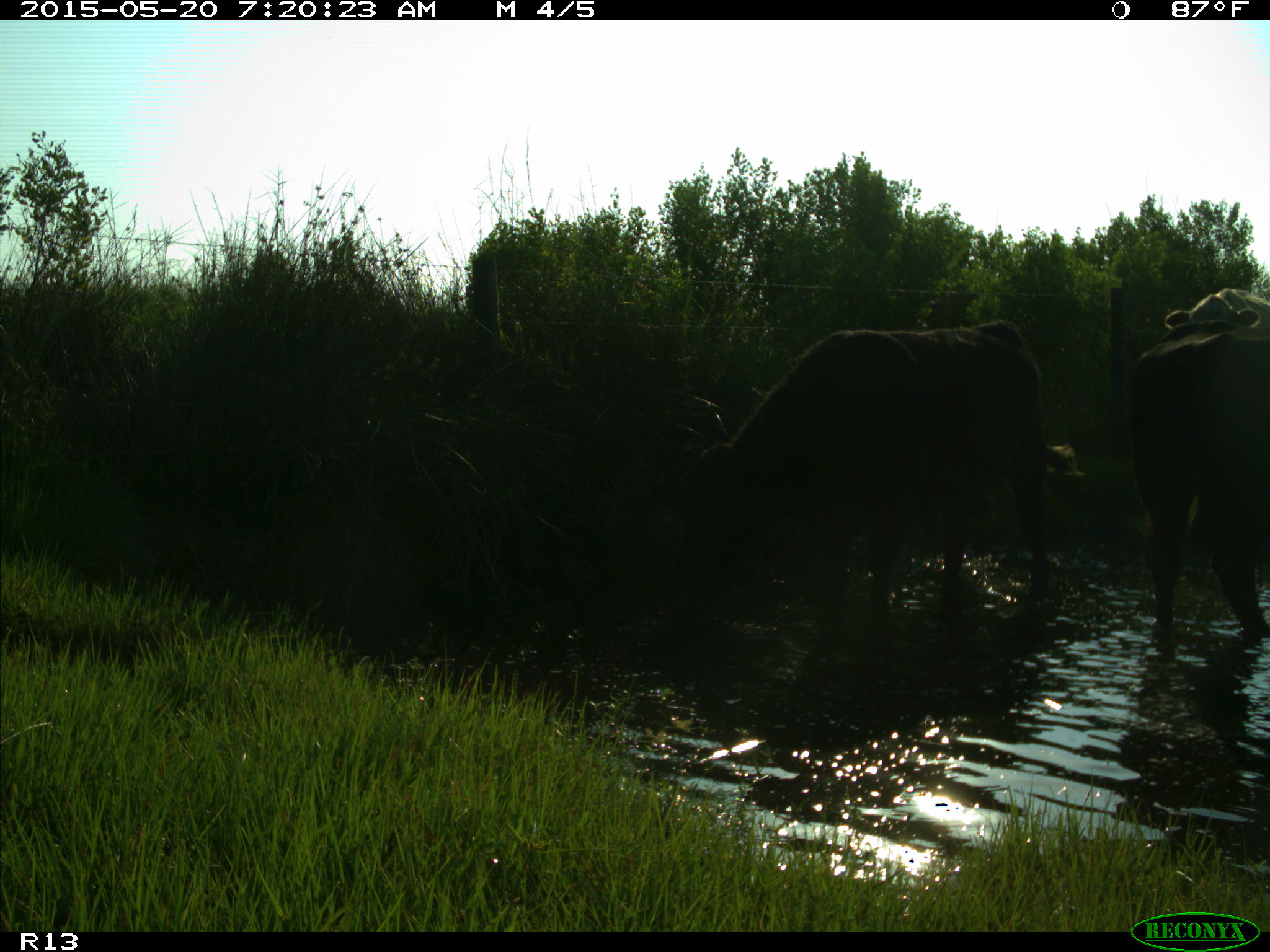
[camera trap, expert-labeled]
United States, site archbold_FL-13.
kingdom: Animalia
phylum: Chordata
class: Mammalia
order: Artiodactyla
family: Bovidae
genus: Bos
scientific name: Bos taurus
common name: domestic cow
Bos taurus (domestic cow).